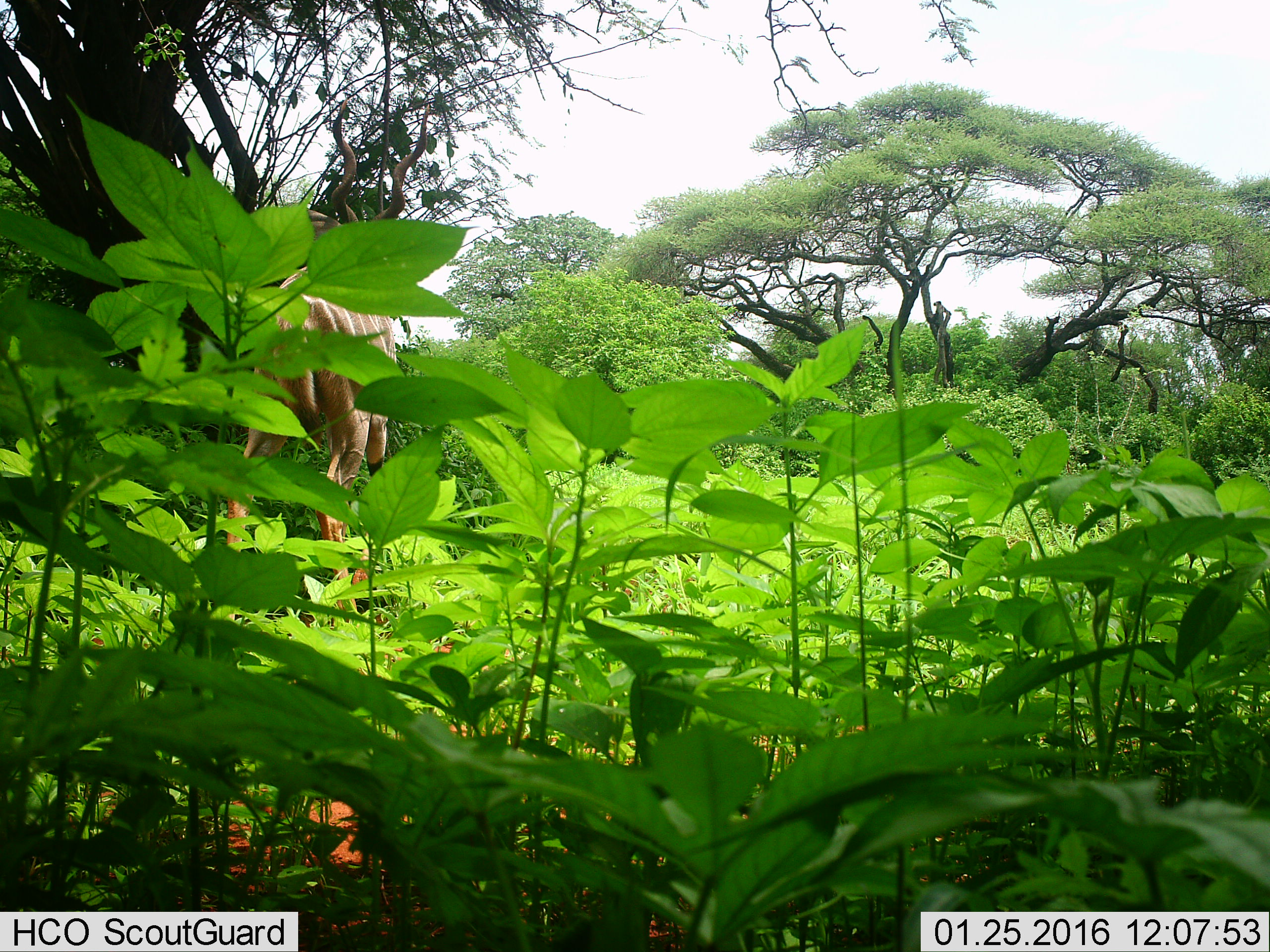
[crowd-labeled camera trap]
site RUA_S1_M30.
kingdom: Animalia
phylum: Chordata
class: Mammalia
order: Artiodactyla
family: Bovidae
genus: Tragelaphus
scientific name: Tragelaphus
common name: kudu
Kudu (Tragelaphus), count 1. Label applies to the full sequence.